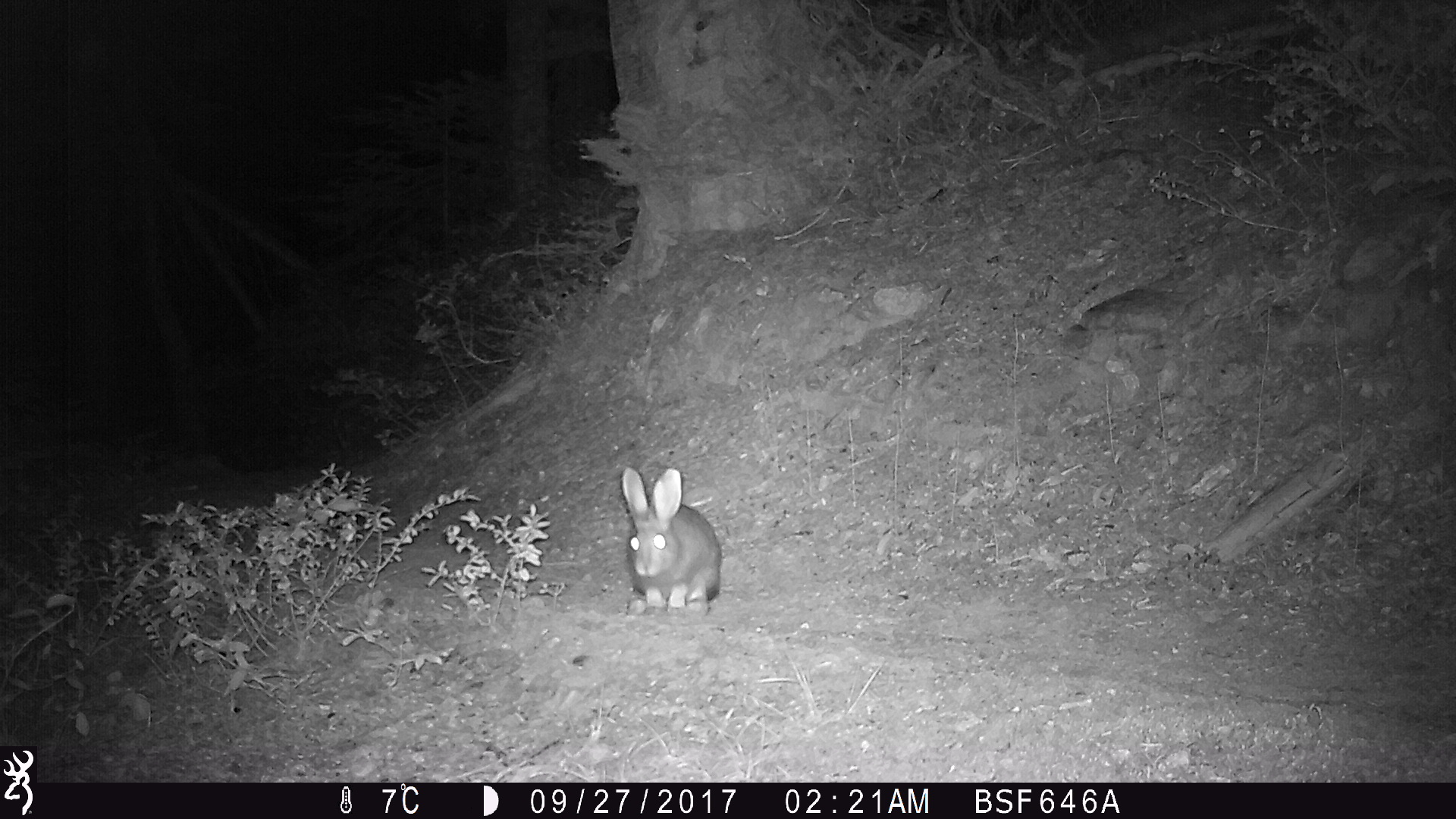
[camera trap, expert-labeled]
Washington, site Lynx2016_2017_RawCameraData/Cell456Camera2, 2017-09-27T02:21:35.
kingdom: Animalia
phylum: Chordata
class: Mammalia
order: Lagomorpha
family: Leporidae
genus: Lepus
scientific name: Lepus americanus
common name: snowshoe hare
Lepus americanus (snowshoe hare). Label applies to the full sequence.